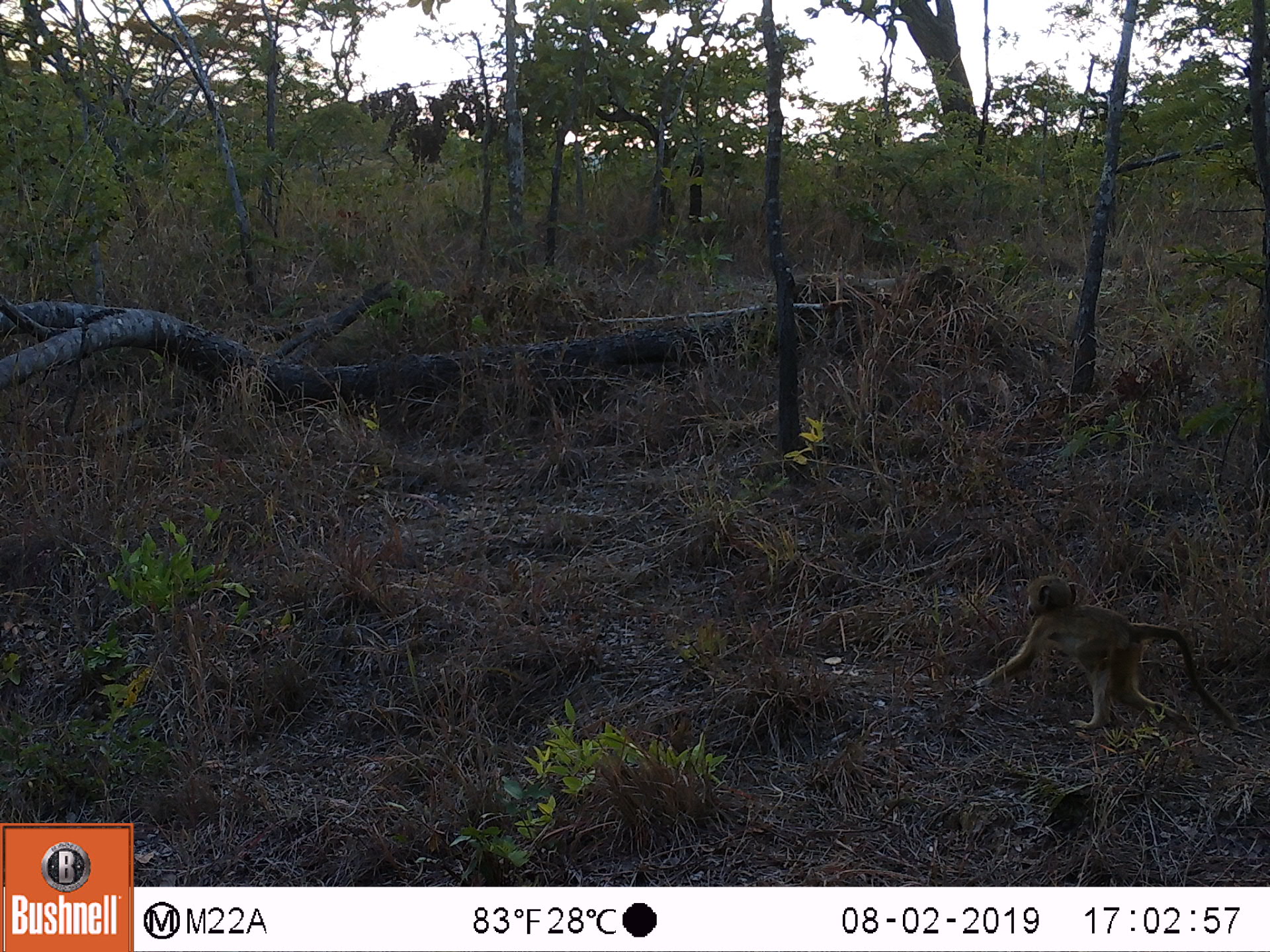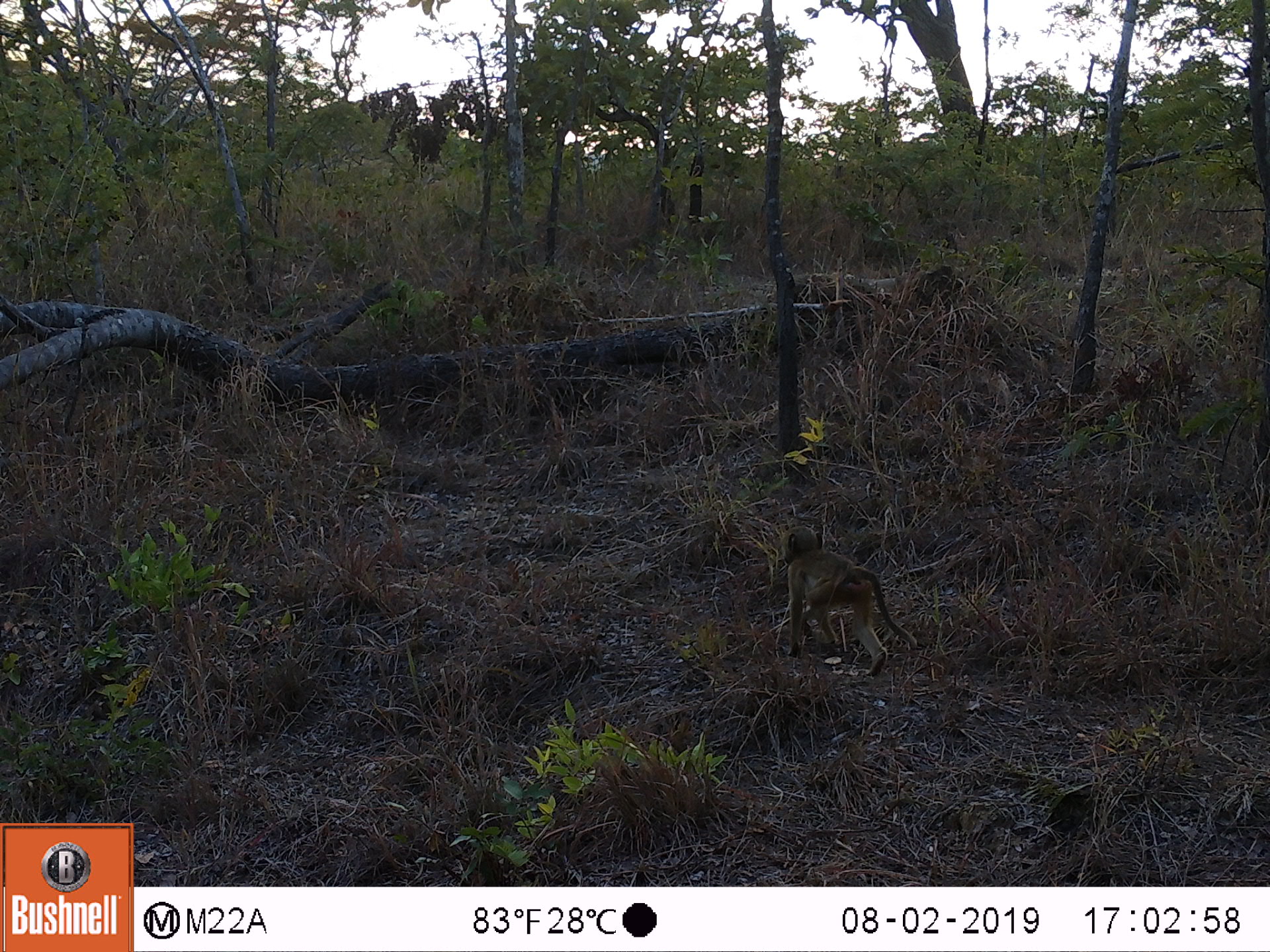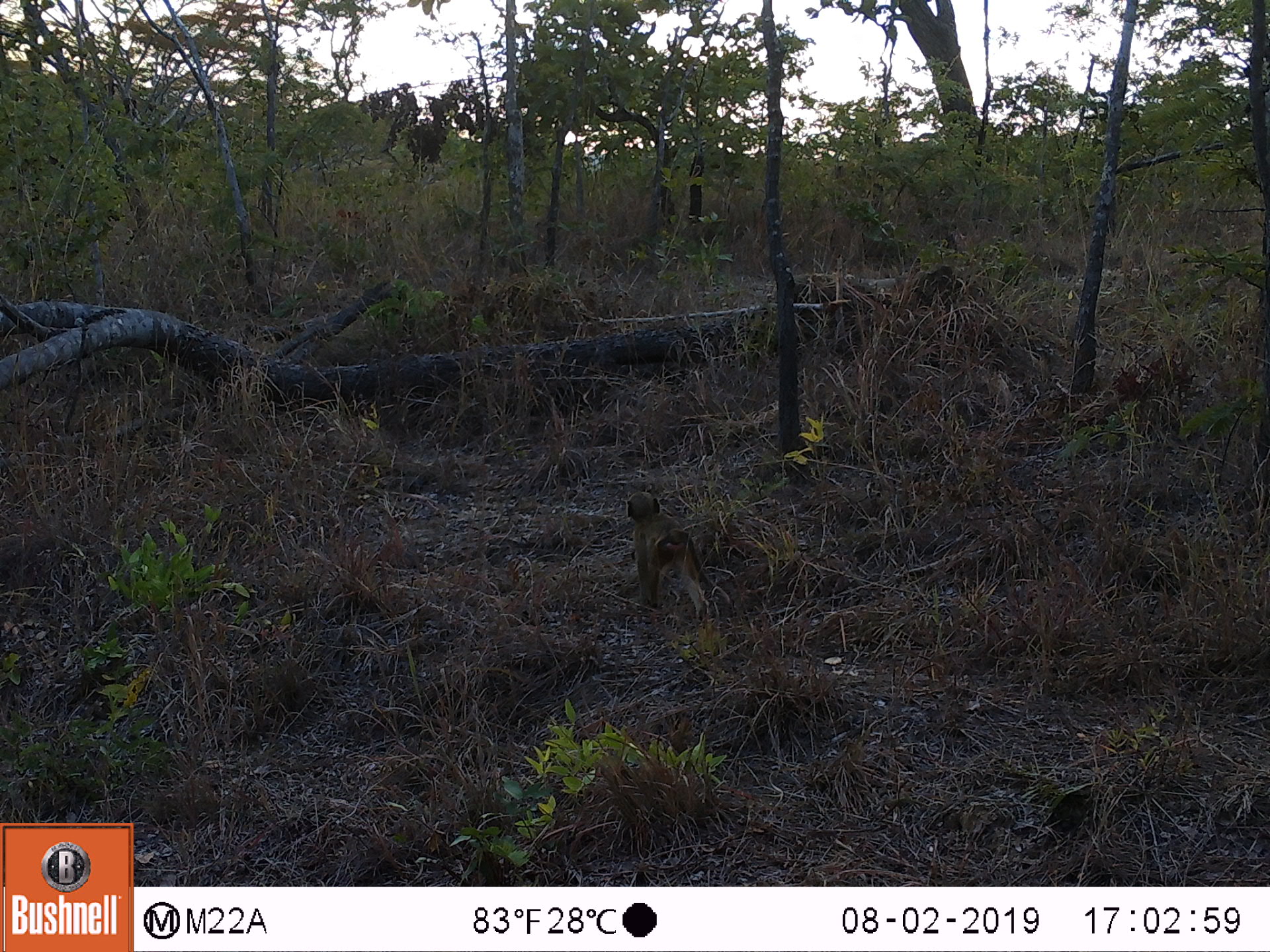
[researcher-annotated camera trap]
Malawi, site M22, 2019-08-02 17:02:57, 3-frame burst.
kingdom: Animalia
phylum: Chordata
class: Mammalia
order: Primates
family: Cercopithecidae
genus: Papio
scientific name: Papio cynocephalus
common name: yellow baboon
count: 1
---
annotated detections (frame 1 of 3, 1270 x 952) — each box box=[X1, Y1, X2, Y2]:
yellow baboon: box=[977, 572, 1256, 741]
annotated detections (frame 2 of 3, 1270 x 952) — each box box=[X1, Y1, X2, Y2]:
yellow baboon: box=[779, 524, 919, 671]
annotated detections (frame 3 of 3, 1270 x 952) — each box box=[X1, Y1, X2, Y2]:
yellow baboon: box=[623, 488, 733, 622]